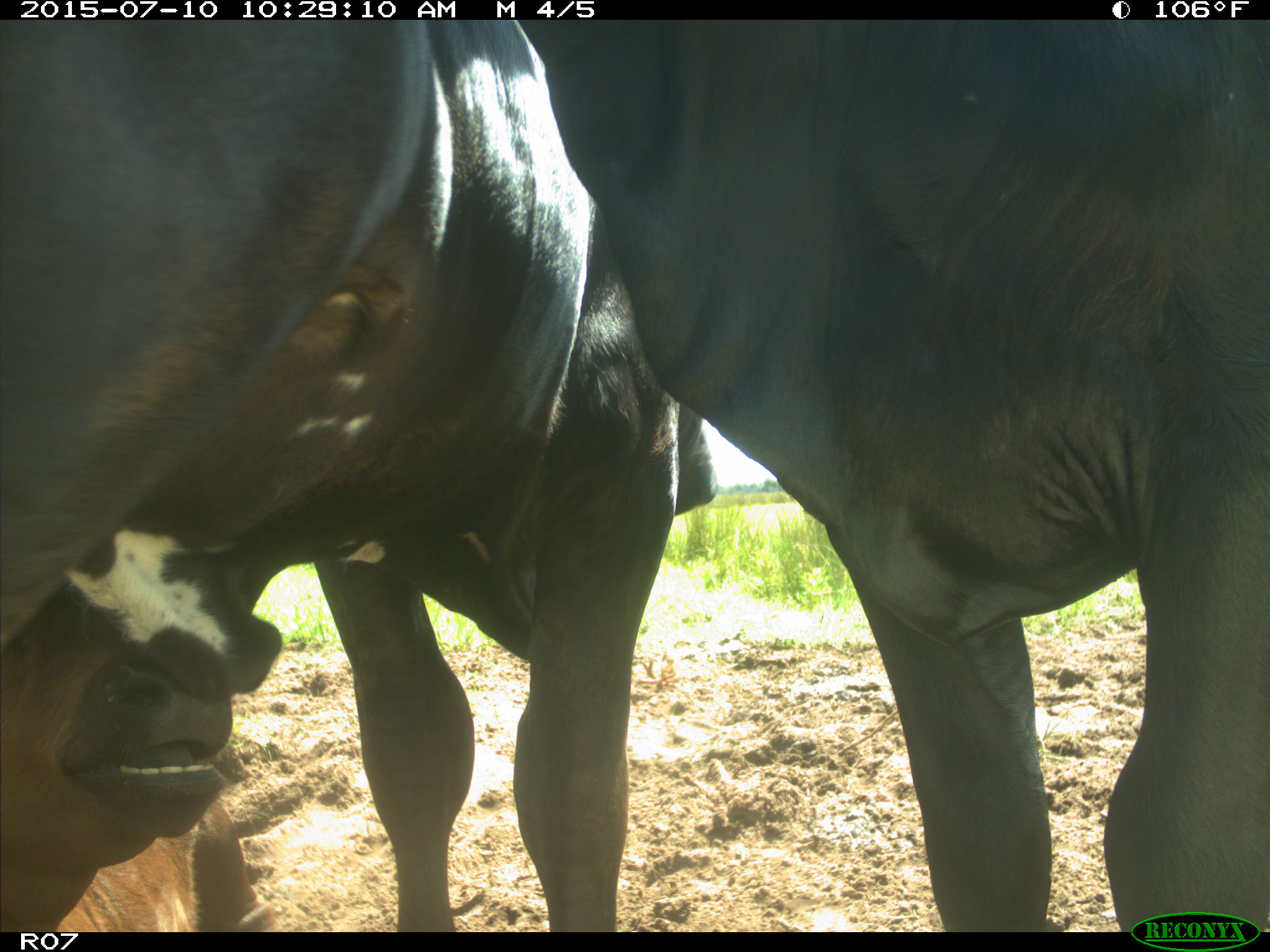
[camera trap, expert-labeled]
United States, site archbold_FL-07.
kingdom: Animalia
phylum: Chordata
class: Mammalia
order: Artiodactyla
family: Bovidae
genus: Bos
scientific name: Bos taurus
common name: domestic cow